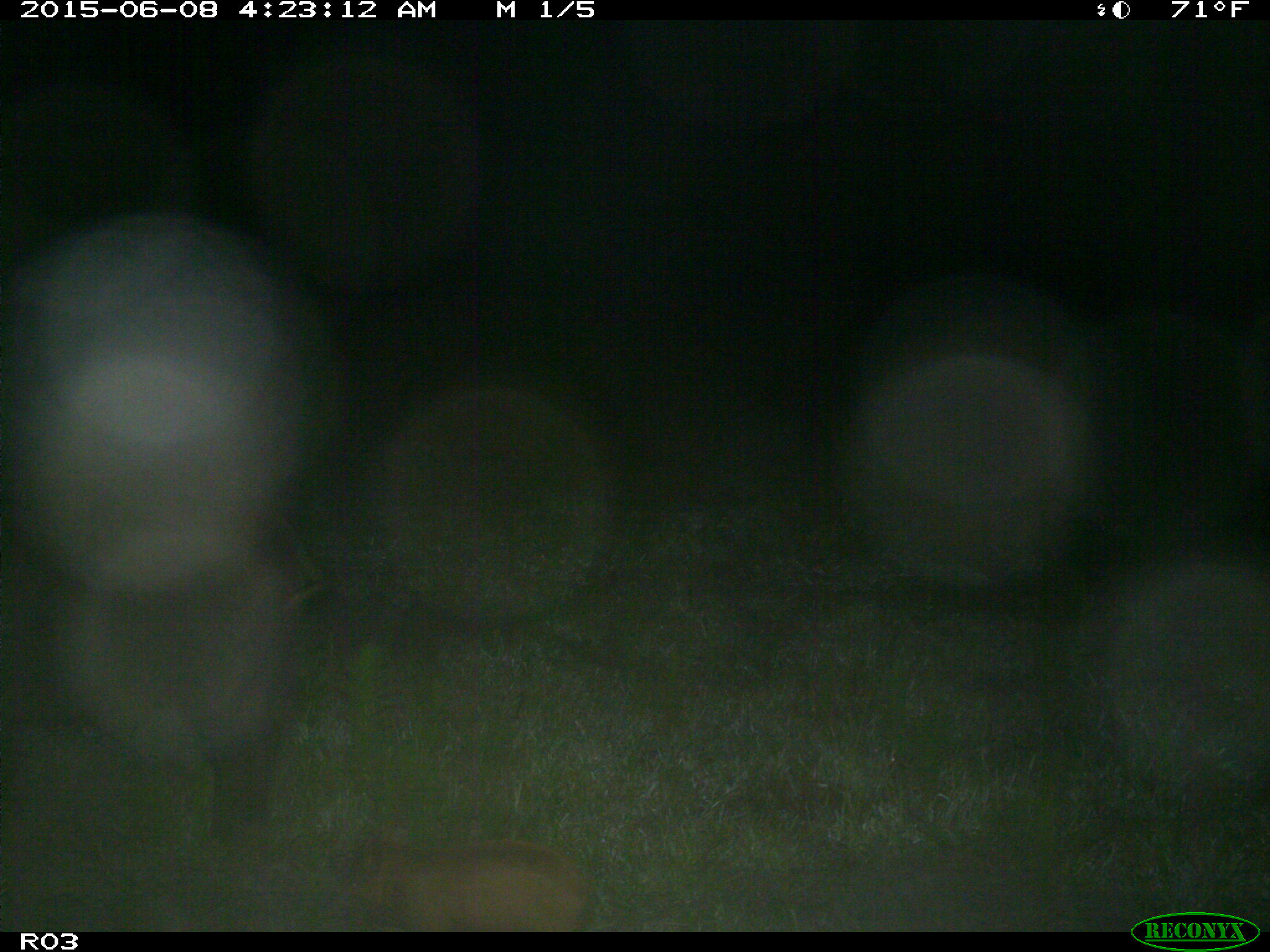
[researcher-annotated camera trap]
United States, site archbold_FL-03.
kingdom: Animalia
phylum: Chordata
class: Mammalia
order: Artiodactyla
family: Suidae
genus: Sus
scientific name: Sus scrofa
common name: wild boar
Sus scrofa (wild boar).